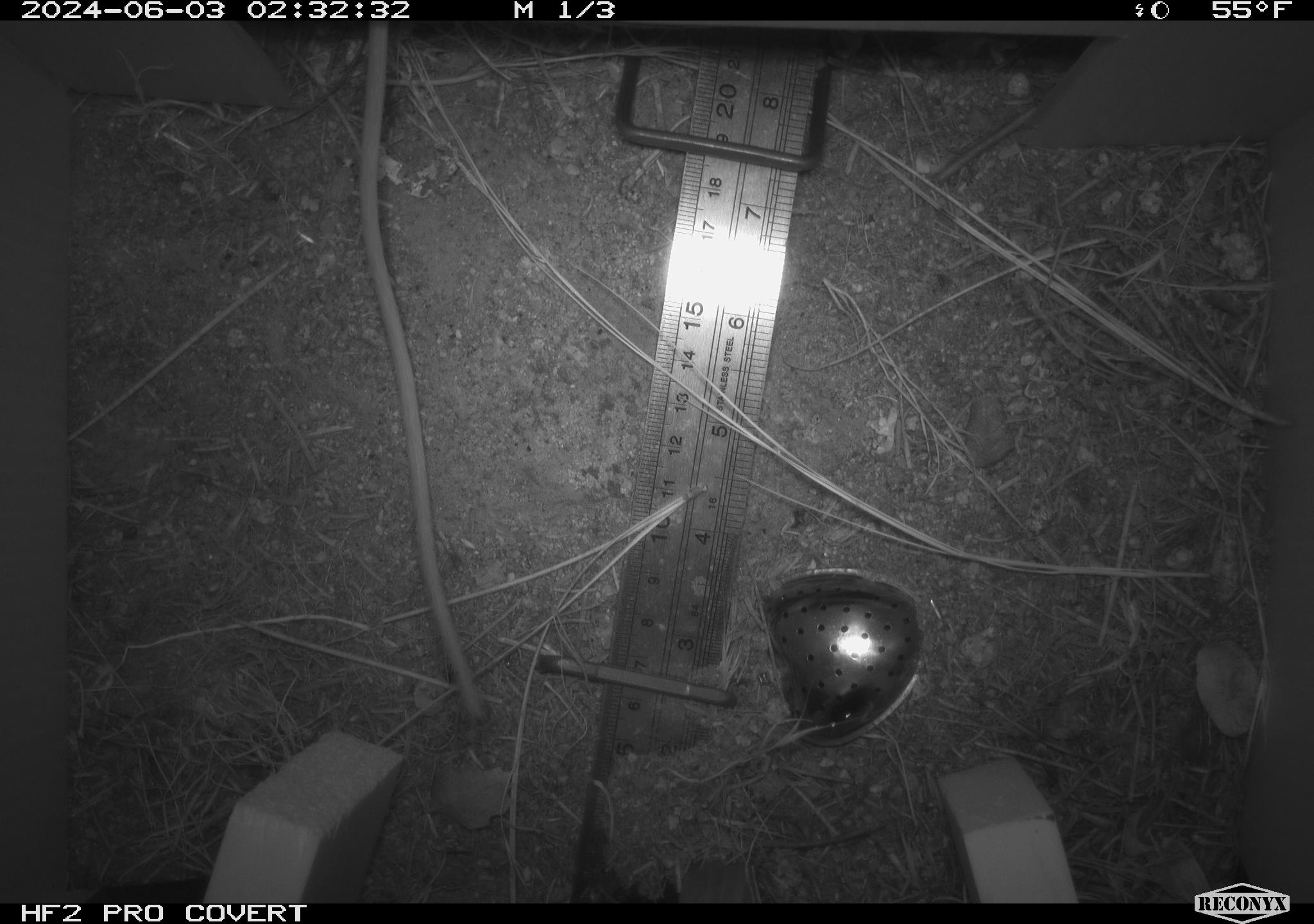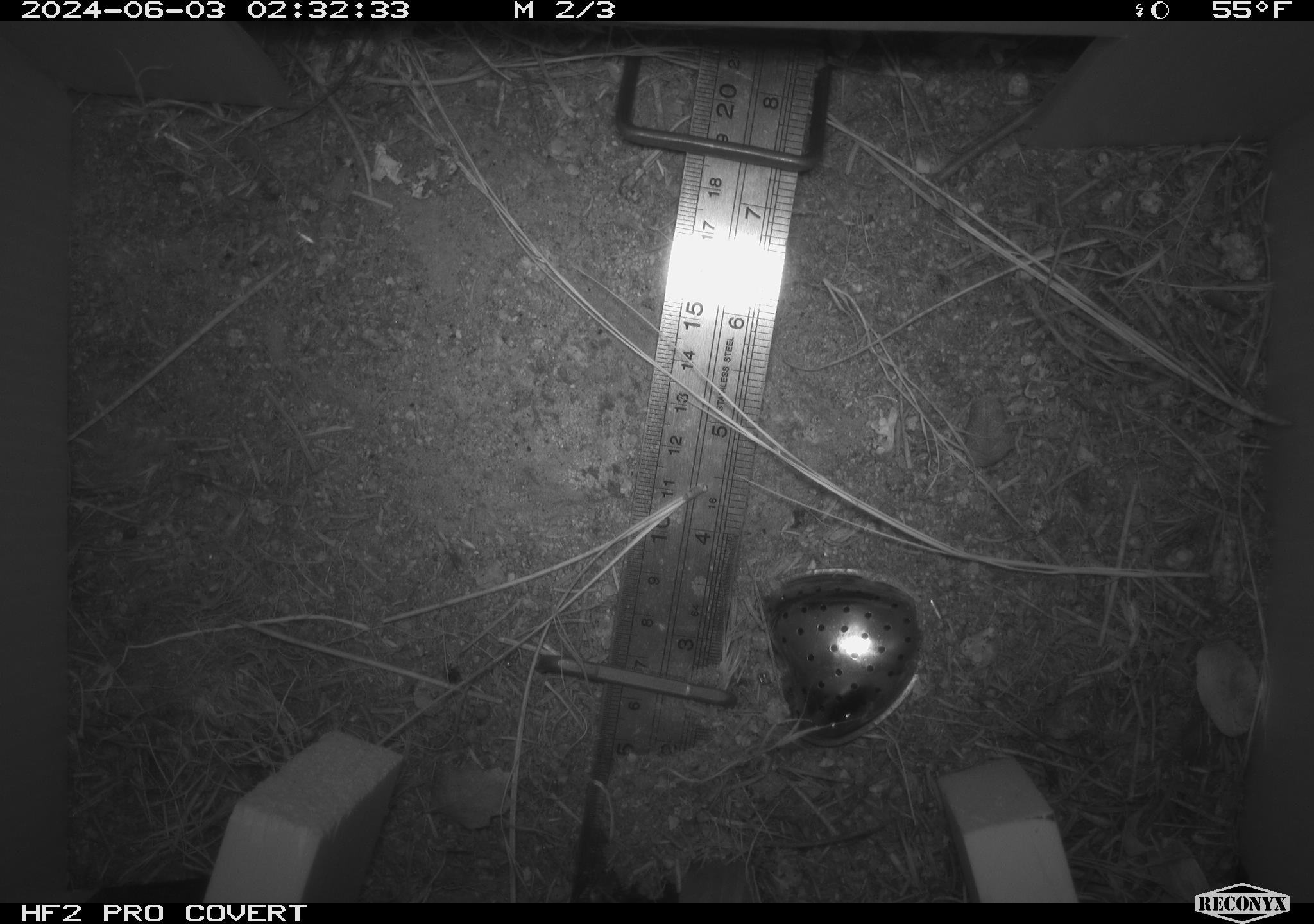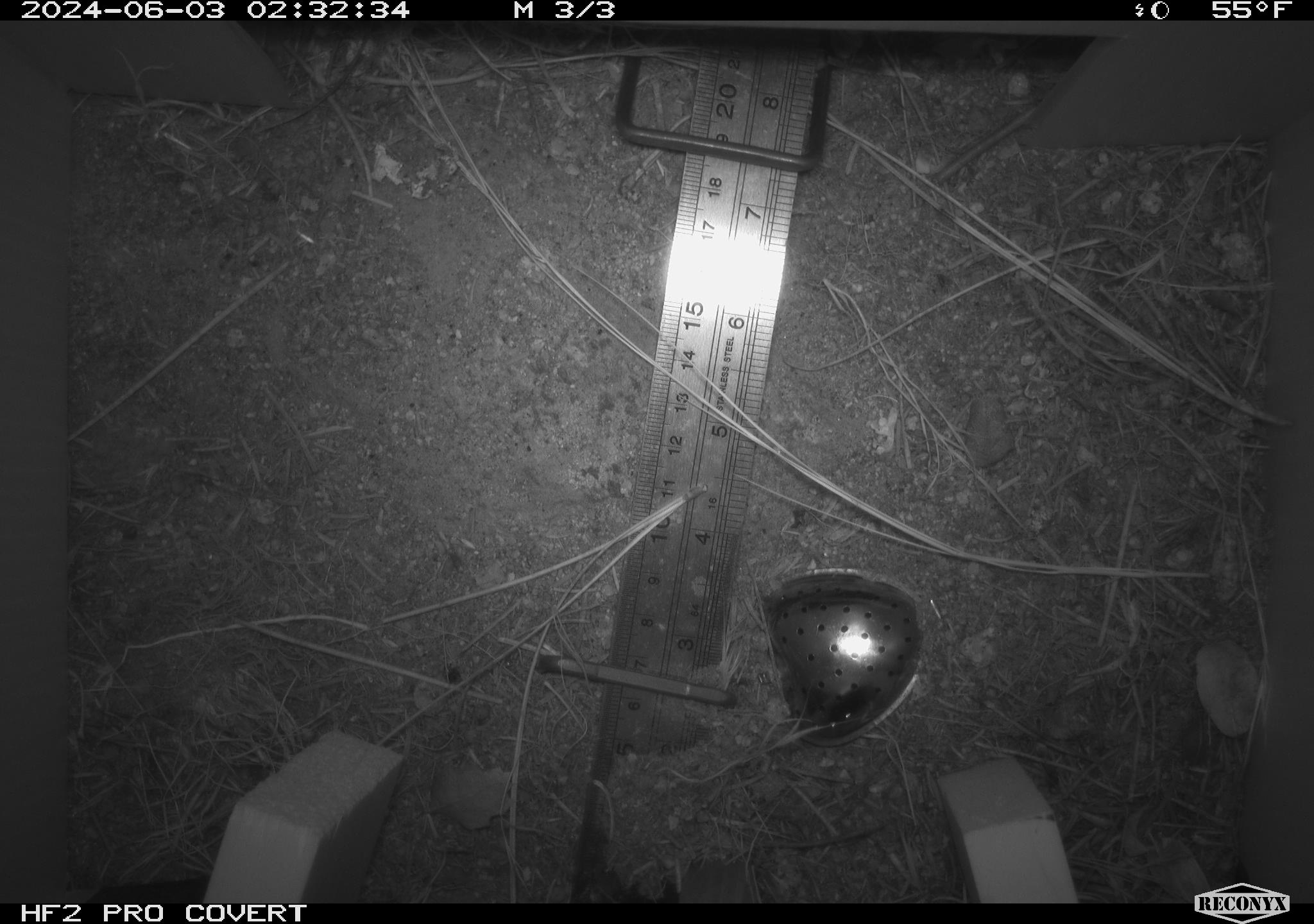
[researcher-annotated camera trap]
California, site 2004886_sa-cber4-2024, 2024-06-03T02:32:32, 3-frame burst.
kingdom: Animalia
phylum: Chordata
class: Mammalia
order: Rodentia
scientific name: Rodentia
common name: mouse species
Mouse species (Rodentia).